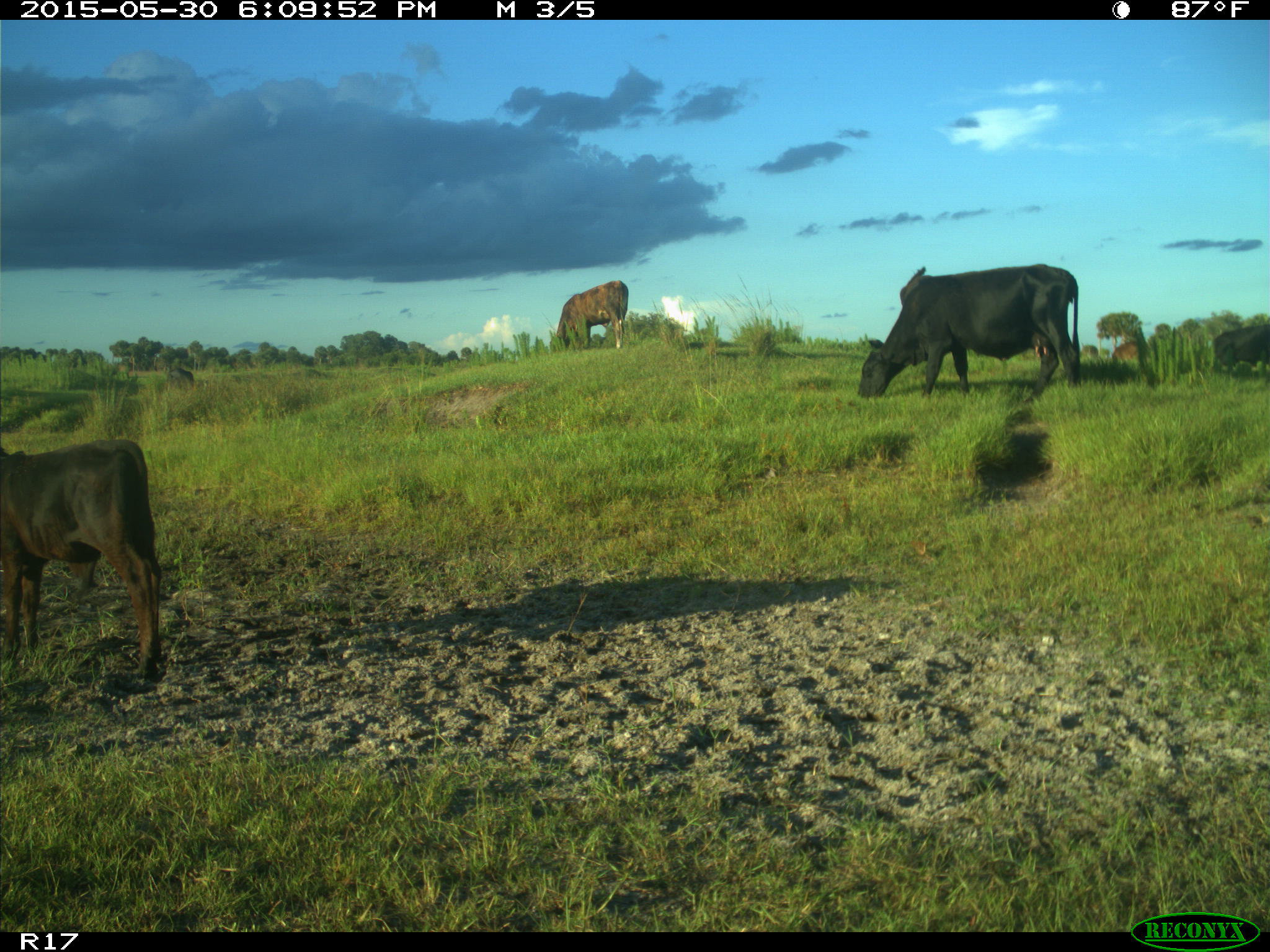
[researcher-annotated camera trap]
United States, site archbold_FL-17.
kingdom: Animalia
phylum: Chordata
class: Mammalia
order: Artiodactyla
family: Bovidae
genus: Bos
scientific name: Bos taurus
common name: domestic cow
Bos taurus (domestic cow).